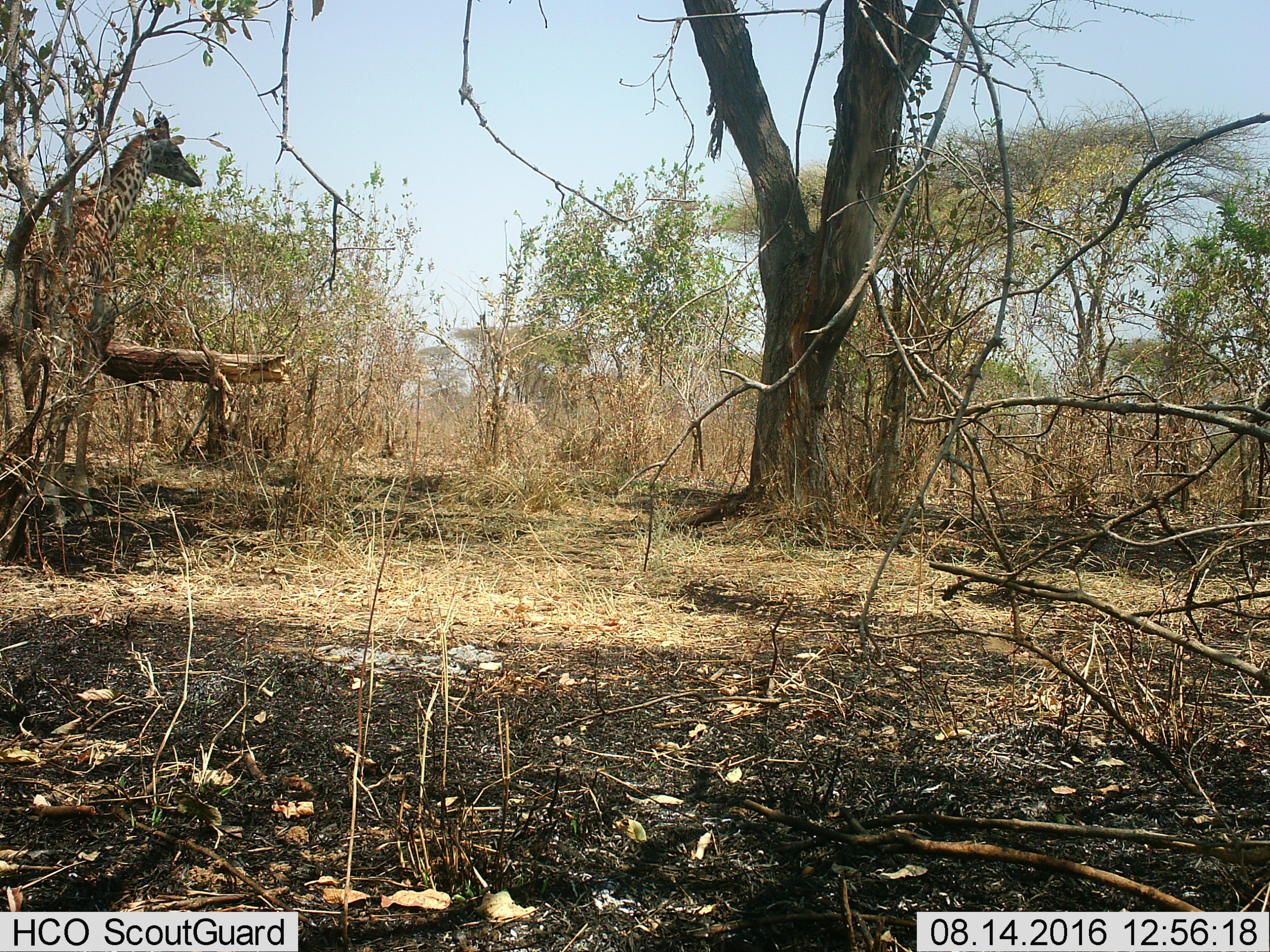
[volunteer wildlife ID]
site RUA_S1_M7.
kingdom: Animalia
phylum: Chordata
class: Mammalia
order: Artiodactyla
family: Giraffidae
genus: Giraffa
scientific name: Giraffa camelopardalis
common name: giraffe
Giraffe (Giraffa camelopardalis), count 1. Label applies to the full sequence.